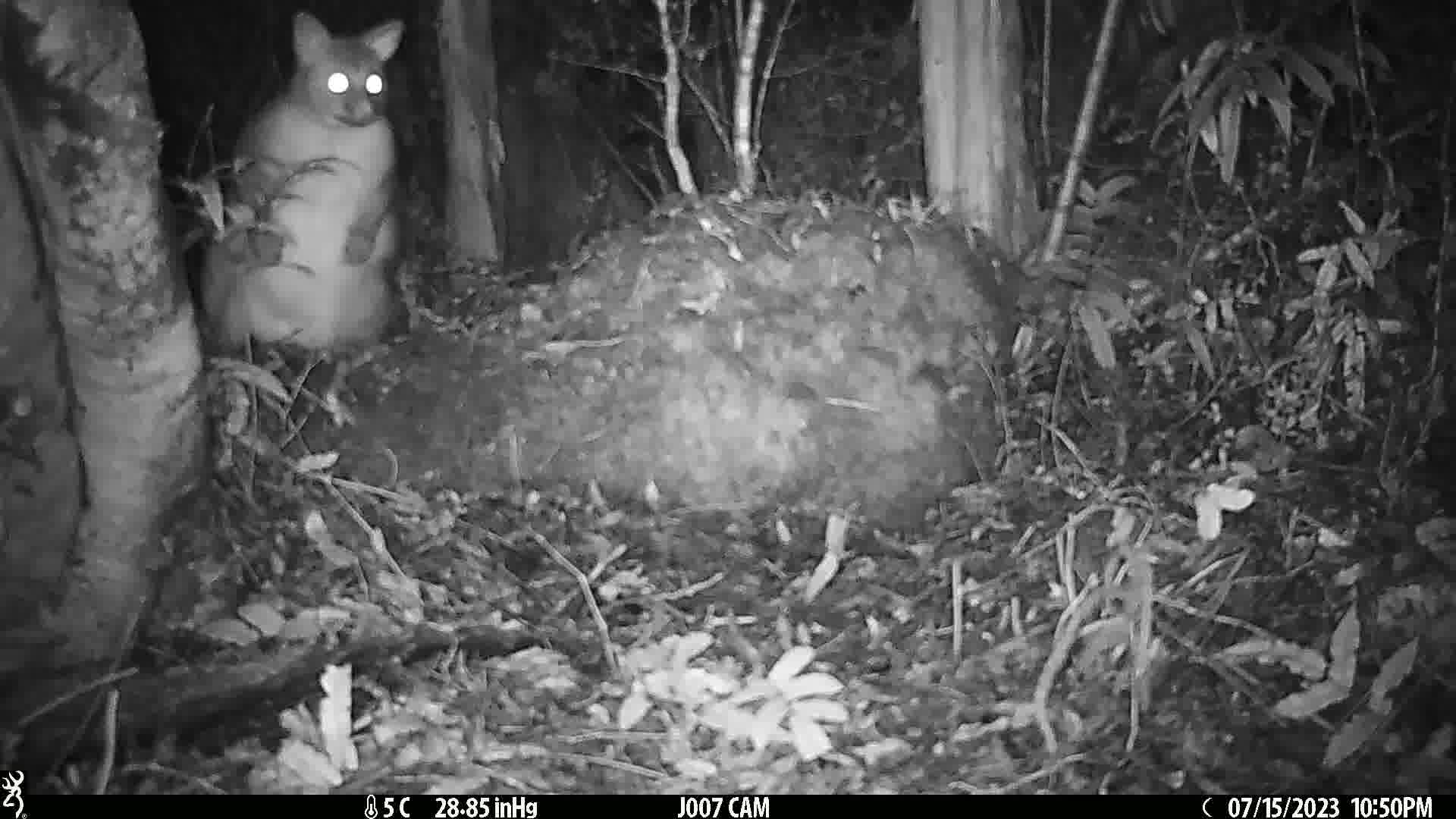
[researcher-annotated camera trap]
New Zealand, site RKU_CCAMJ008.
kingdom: Animalia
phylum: Chordata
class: Mammalia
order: Diprotodontia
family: Phalangeridae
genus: Trichosurus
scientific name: Trichosurus vulpecula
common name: common brushtail possum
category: possum